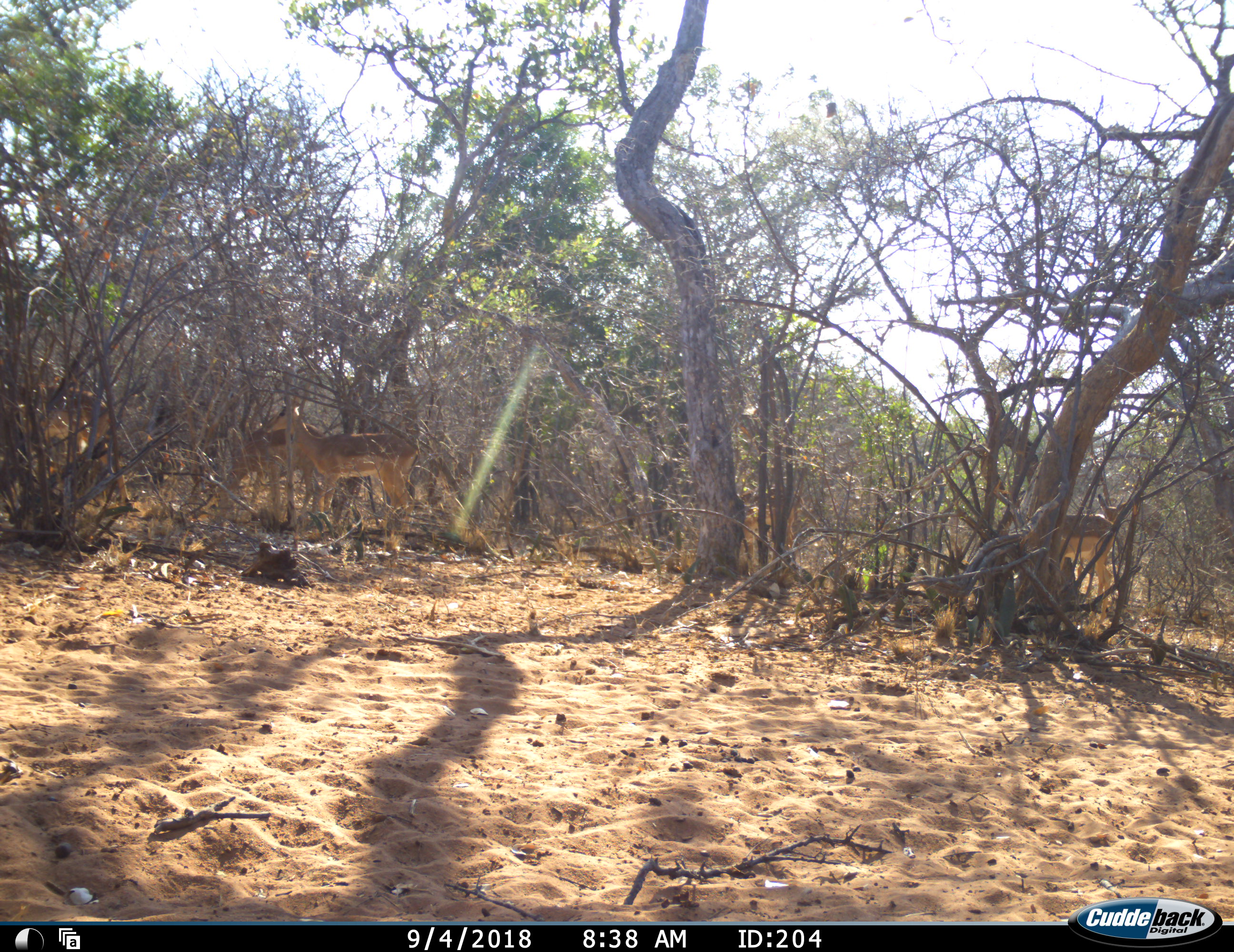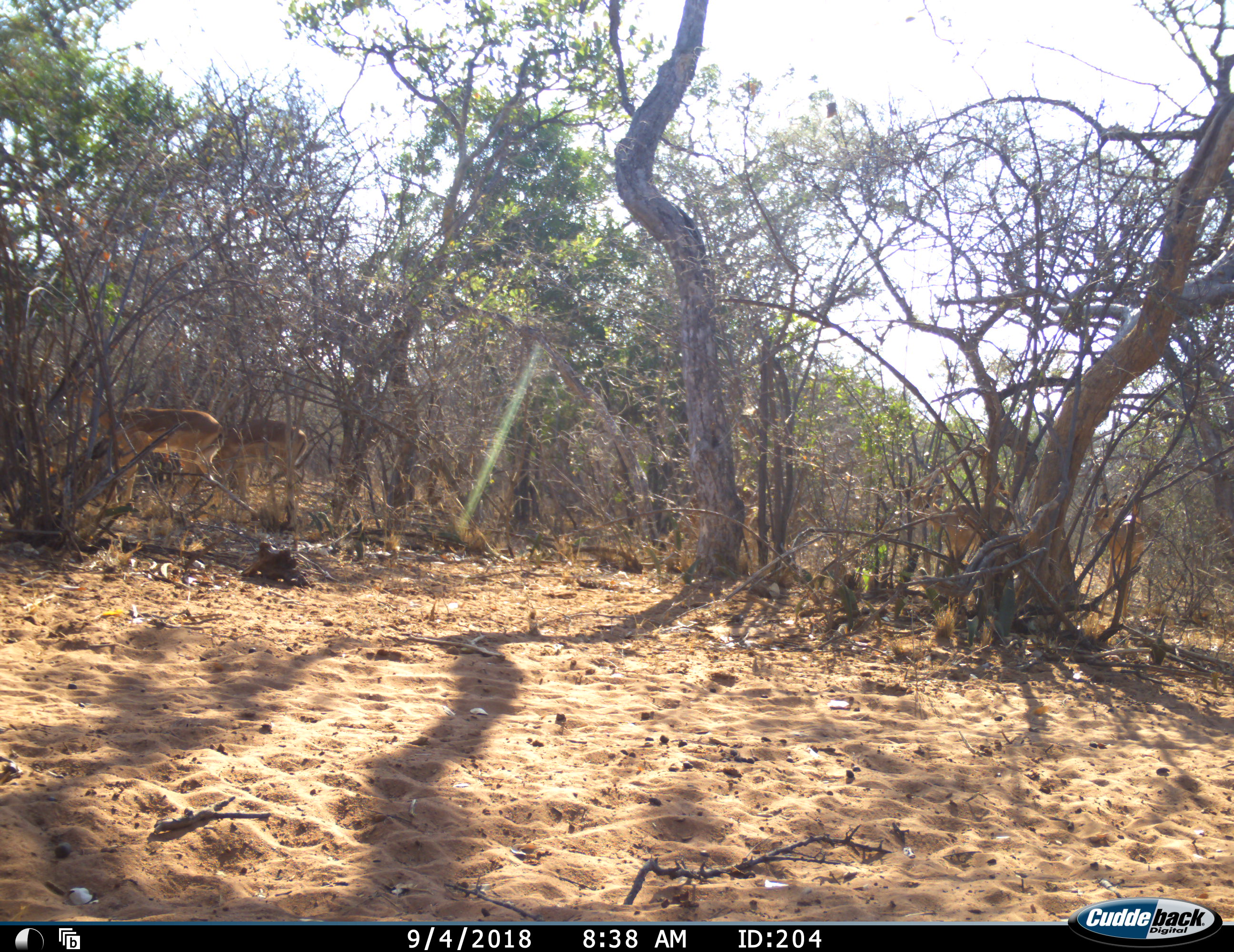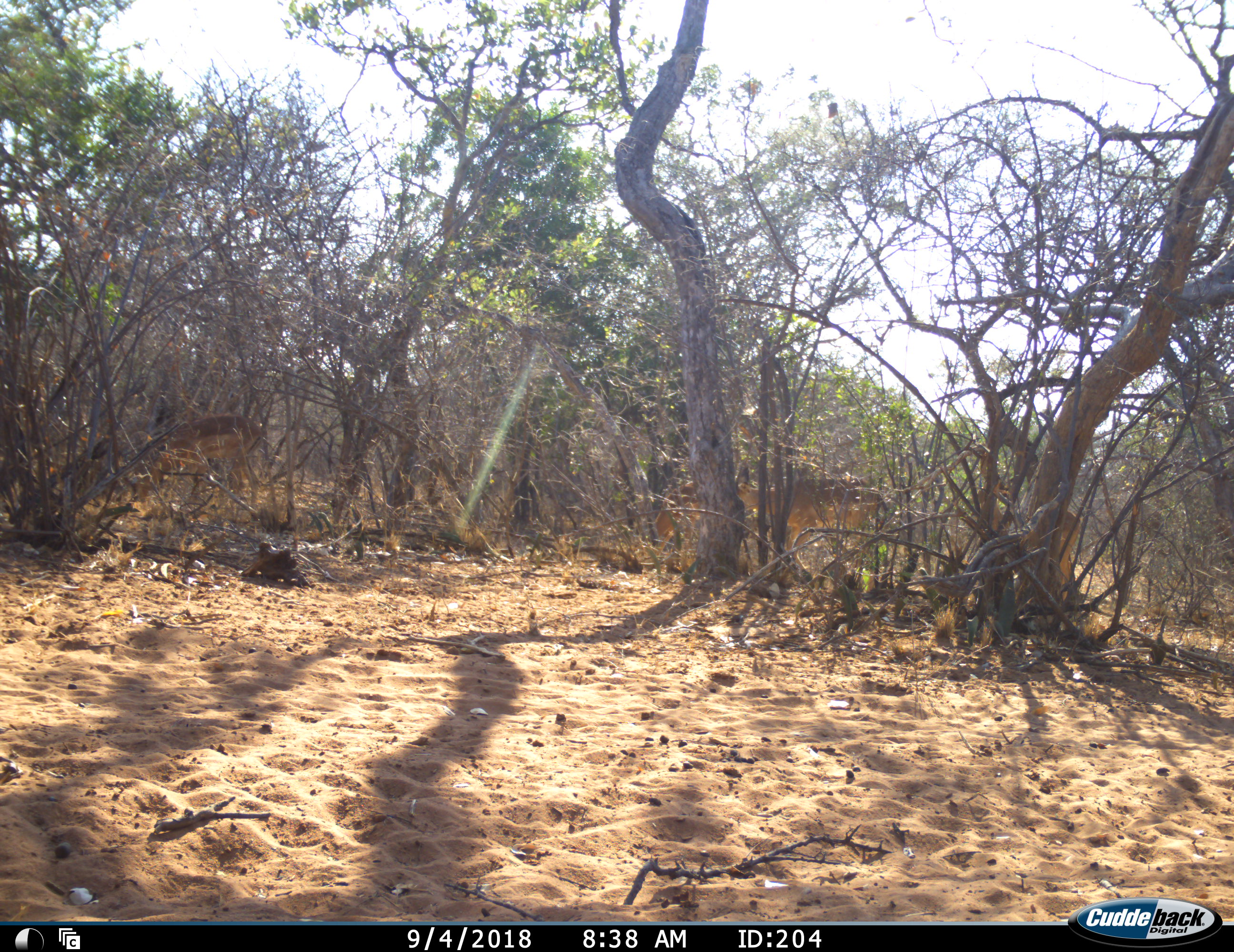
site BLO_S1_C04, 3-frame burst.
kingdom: Animalia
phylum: Chordata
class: Mammalia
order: Artiodactyla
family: Bovidae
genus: Aepyceros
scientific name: Aepyceros melampus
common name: impala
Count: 5.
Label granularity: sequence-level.